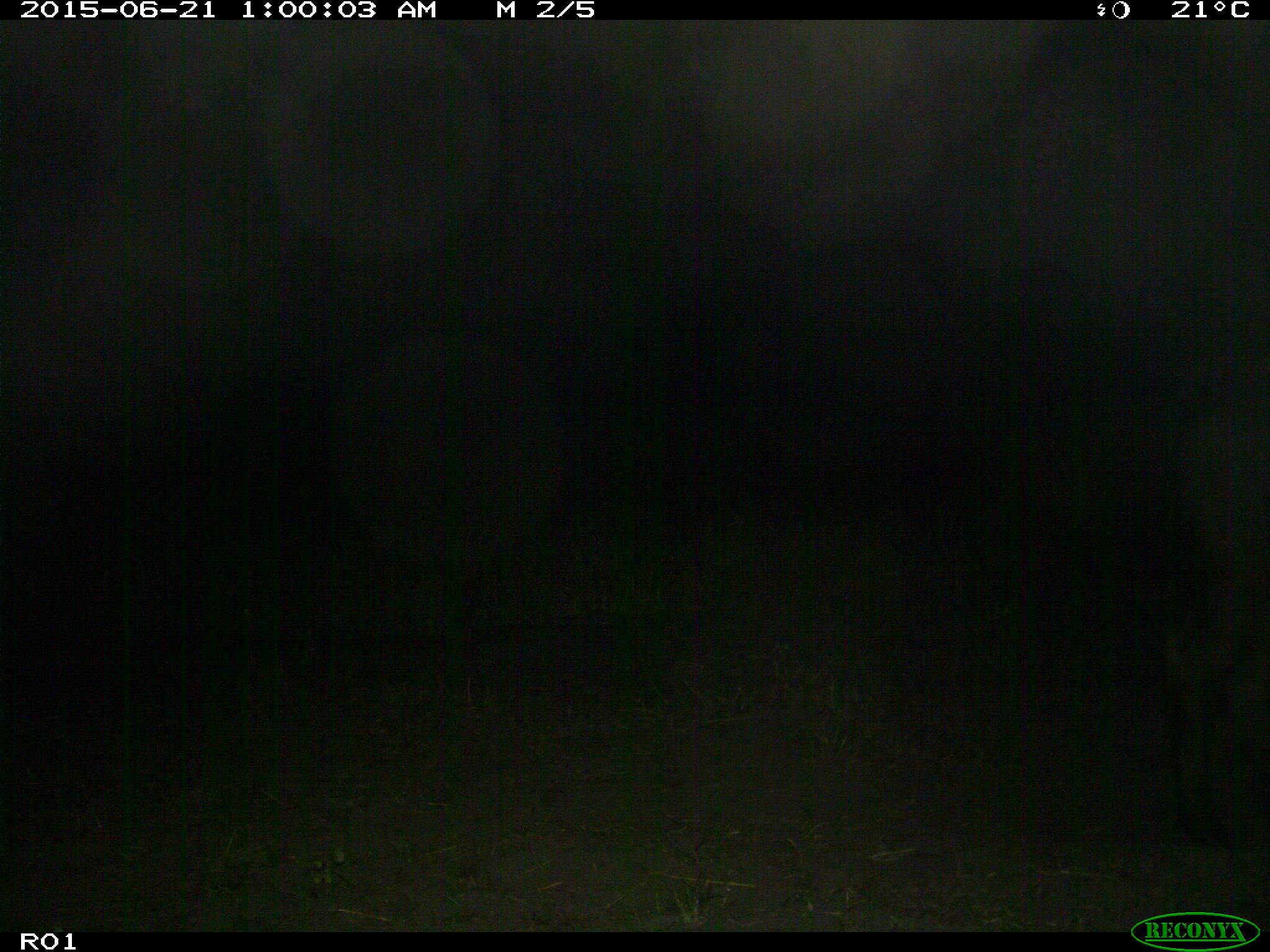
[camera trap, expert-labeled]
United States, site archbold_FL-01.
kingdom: Animalia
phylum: Chordata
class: Mammalia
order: Artiodactyla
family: Bovidae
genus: Bos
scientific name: Bos taurus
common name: domestic cow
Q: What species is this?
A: Bos taurus (domestic cow).